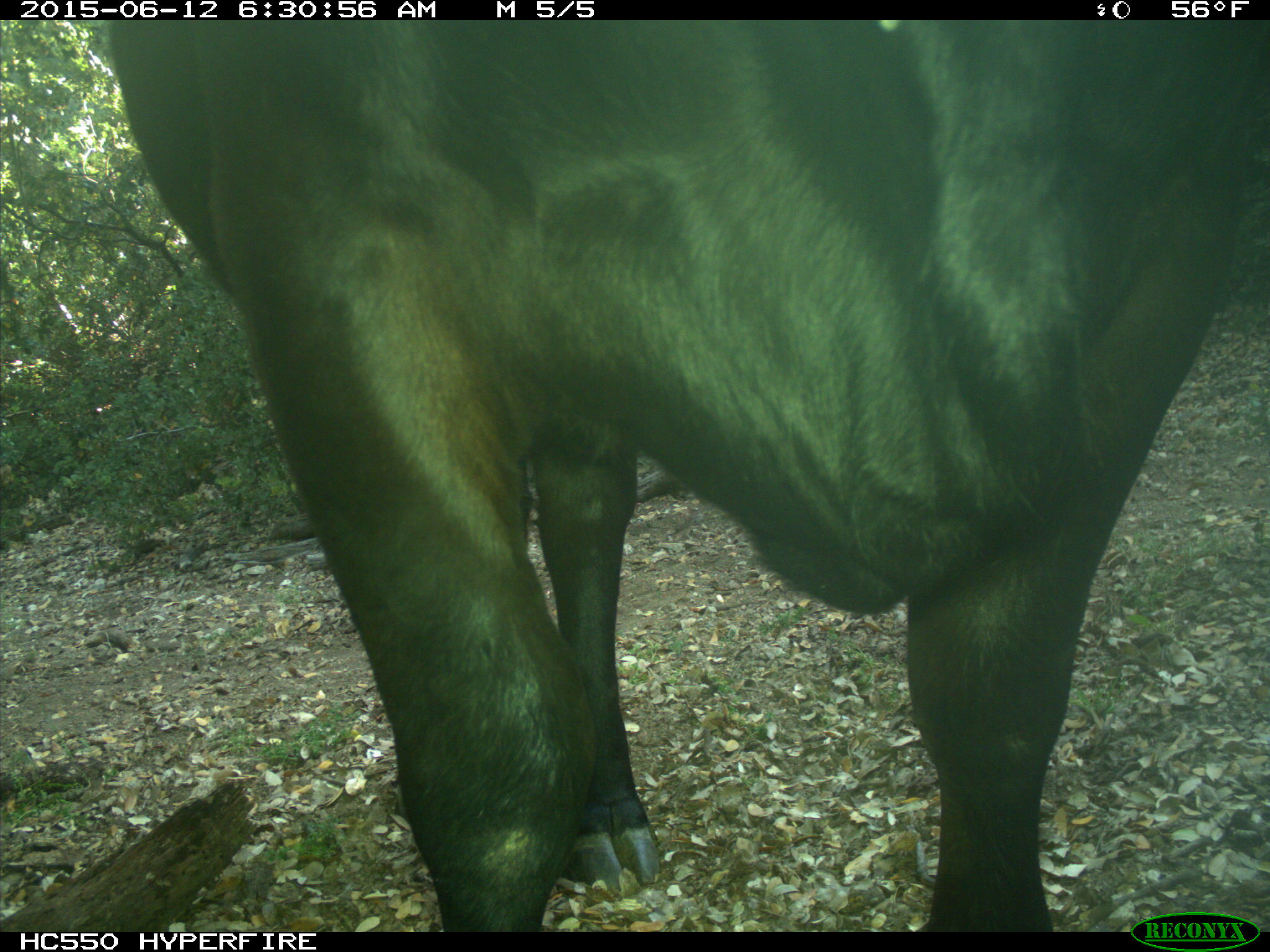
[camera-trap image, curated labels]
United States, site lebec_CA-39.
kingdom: Animalia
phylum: Chordata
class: Mammalia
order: Artiodactyla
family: Bovidae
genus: Bos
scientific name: Bos taurus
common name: domestic cow